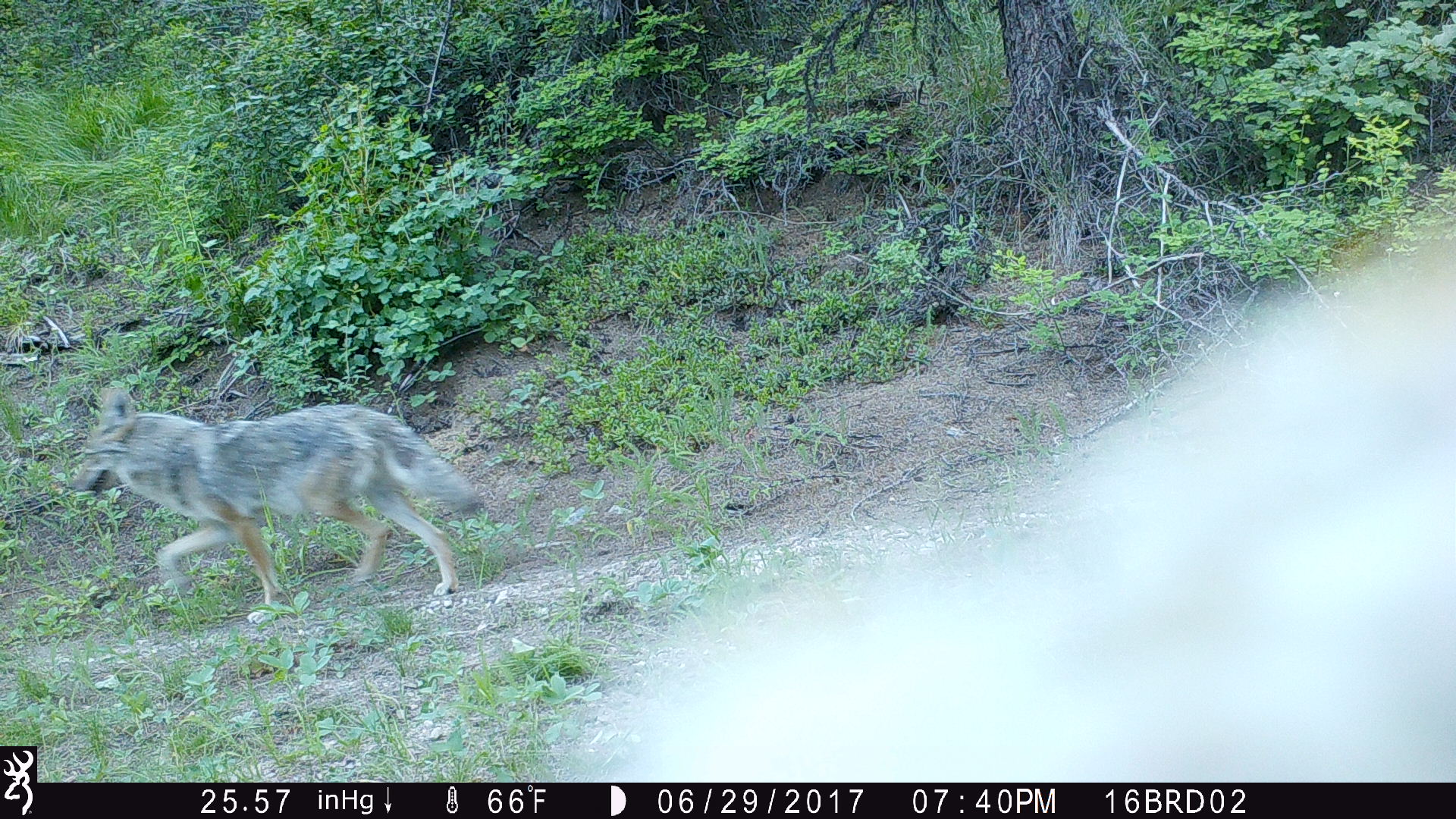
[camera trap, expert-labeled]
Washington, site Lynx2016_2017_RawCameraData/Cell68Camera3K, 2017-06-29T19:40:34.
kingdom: Animalia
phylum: Chordata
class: Mammalia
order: Carnivora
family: Canidae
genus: Canis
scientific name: Canis latrans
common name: coyote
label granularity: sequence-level